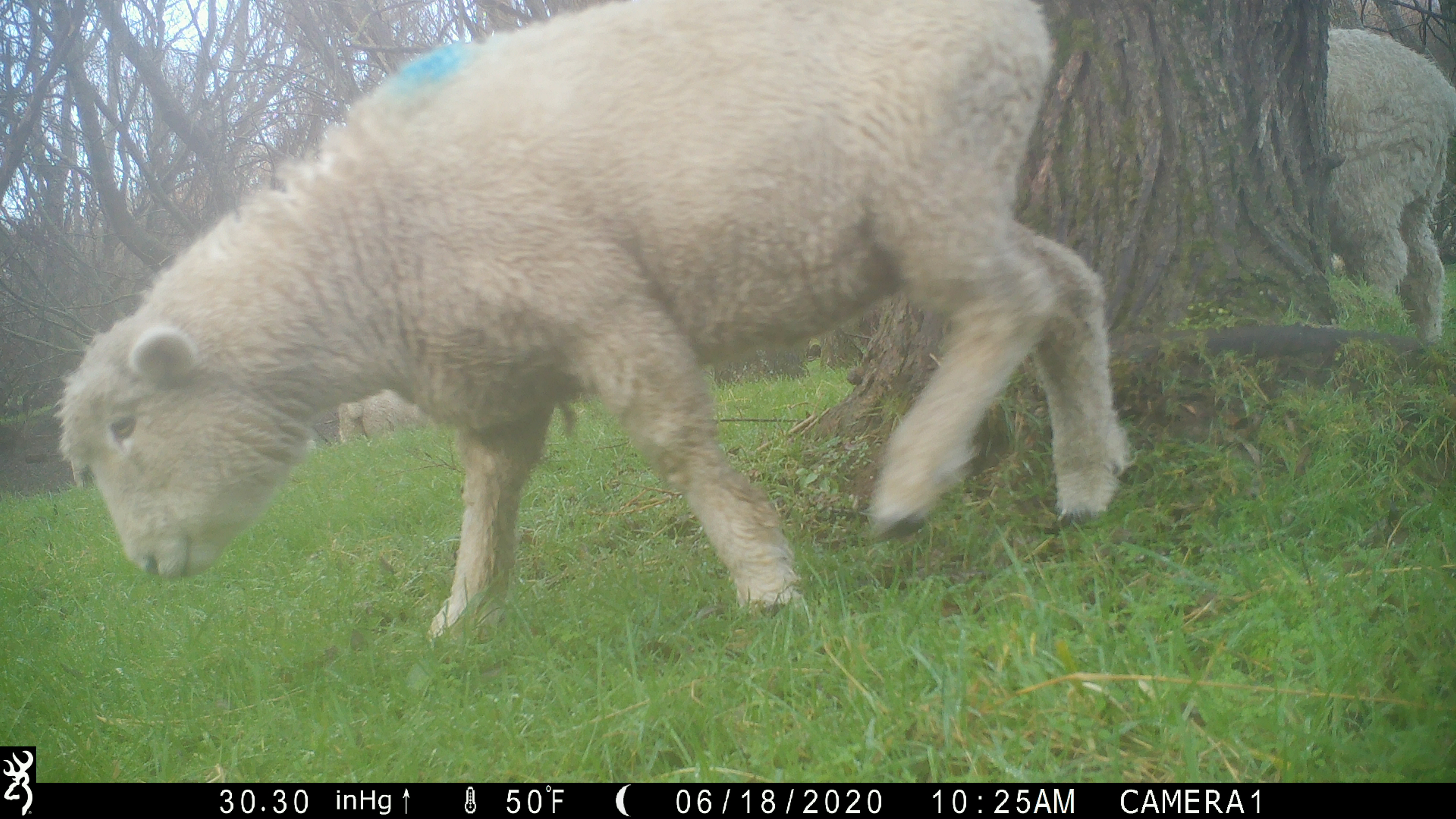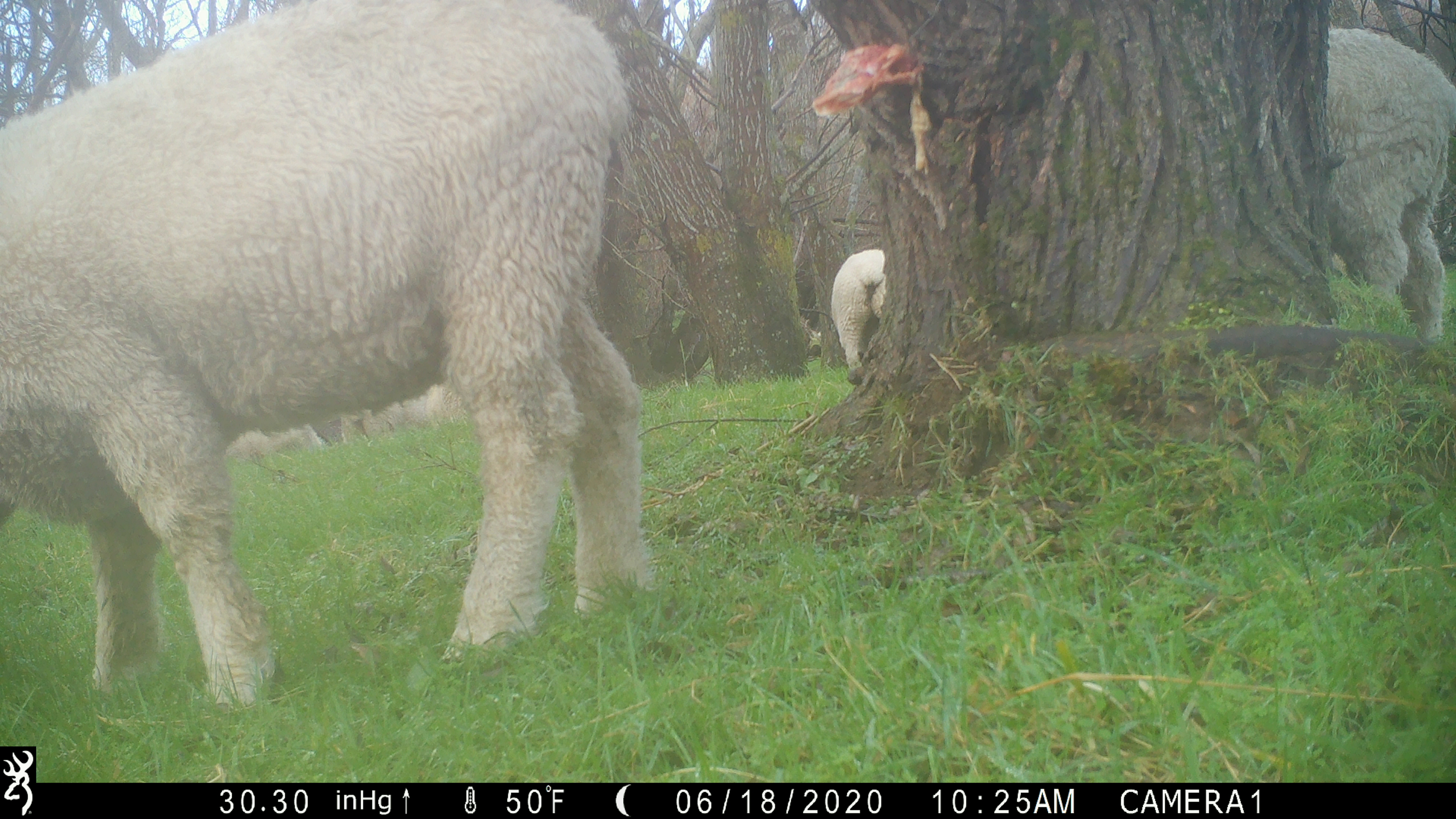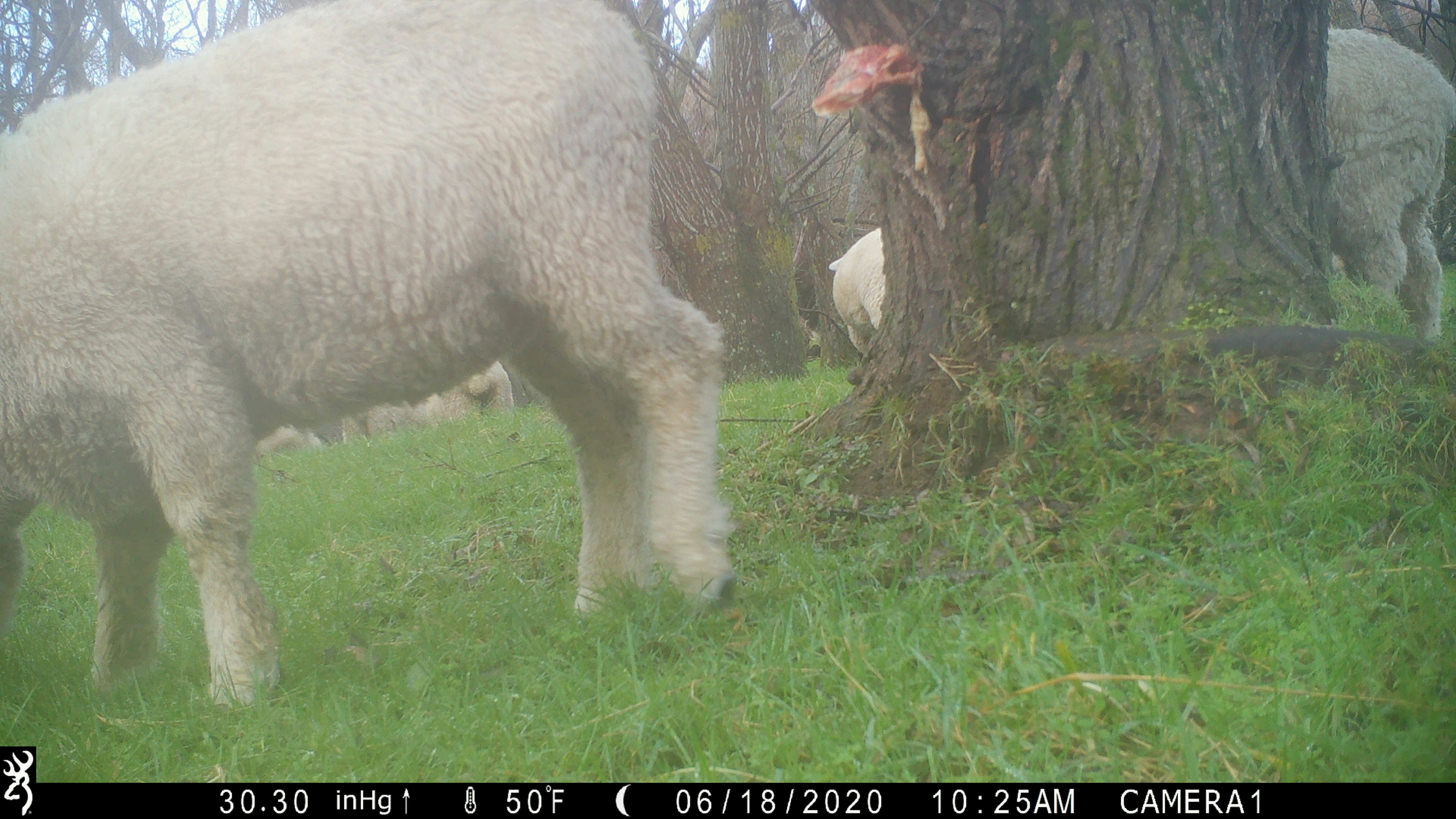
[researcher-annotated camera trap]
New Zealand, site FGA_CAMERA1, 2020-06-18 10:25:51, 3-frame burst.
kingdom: Animalia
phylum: Chordata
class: Mammalia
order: Artiodactyla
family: Bovidae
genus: Ovis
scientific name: Ovis aries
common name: domestic sheep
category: sheep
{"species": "sheep (domestic sheep) (Ovis aries)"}